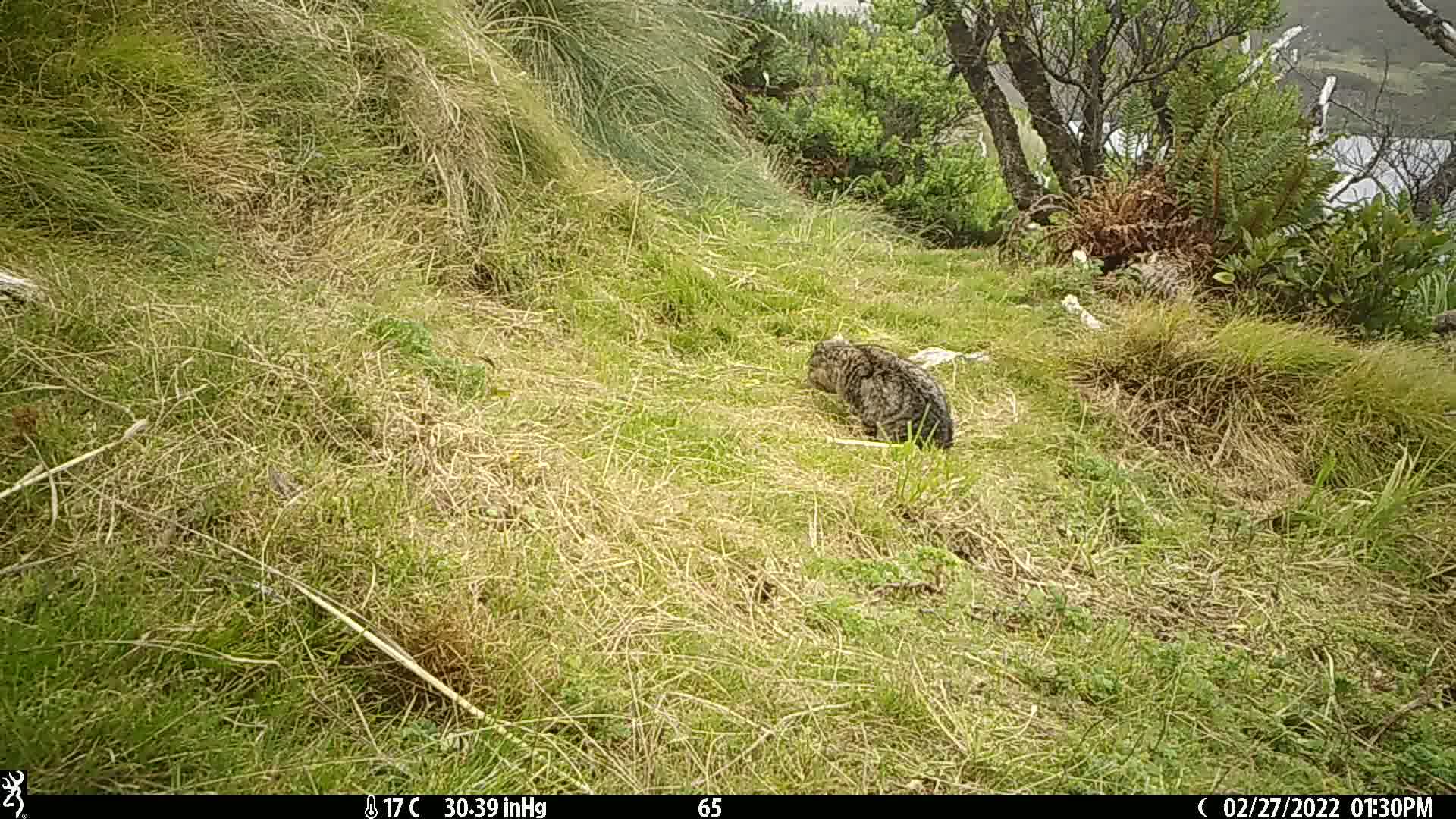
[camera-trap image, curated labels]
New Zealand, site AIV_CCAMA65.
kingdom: Animalia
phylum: Chordata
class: Mammalia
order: Carnivora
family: Felidae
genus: Felis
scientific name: Felis catus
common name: domestic cat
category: cat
Cat (domestic cat) (Felis catus).